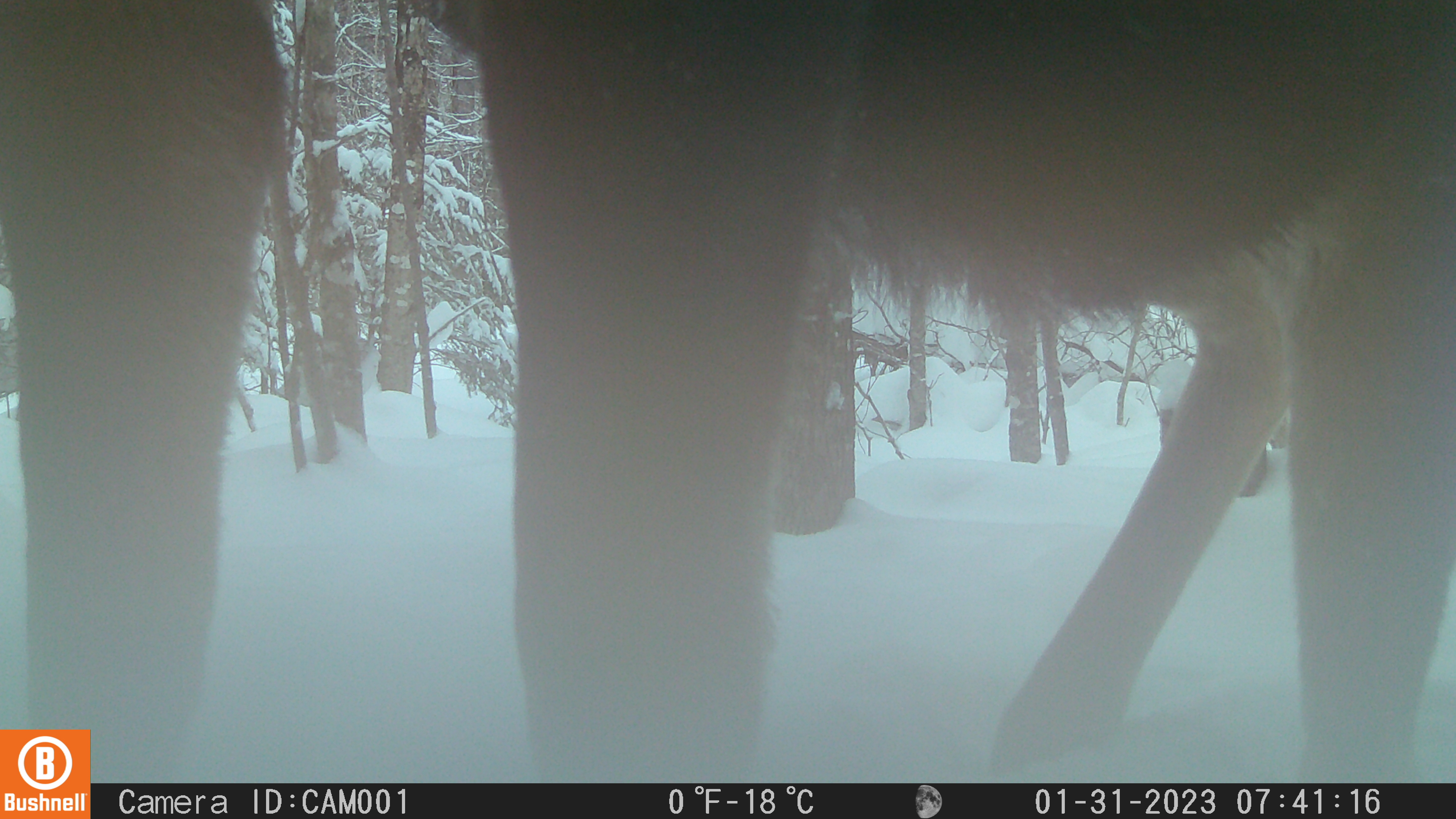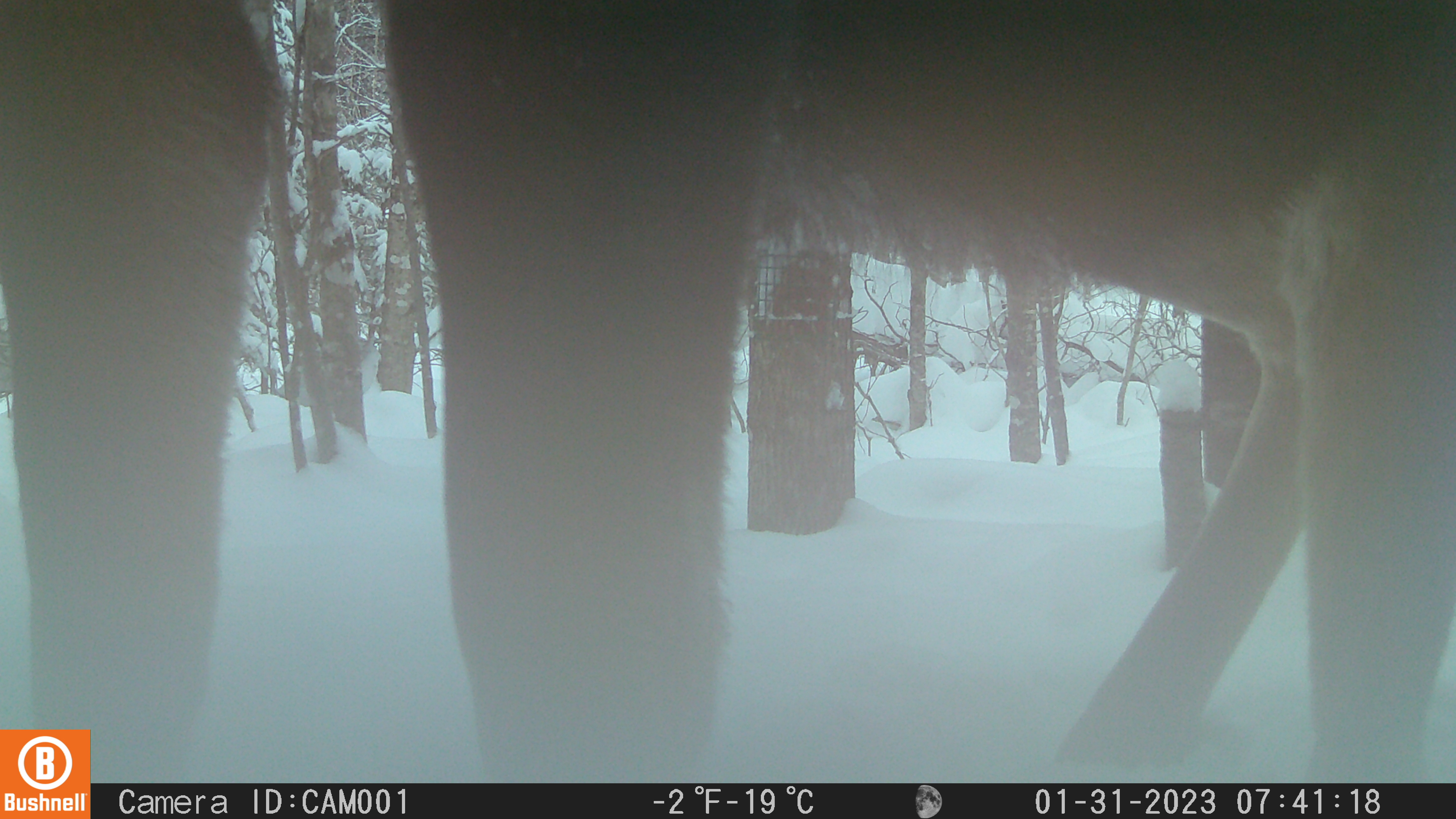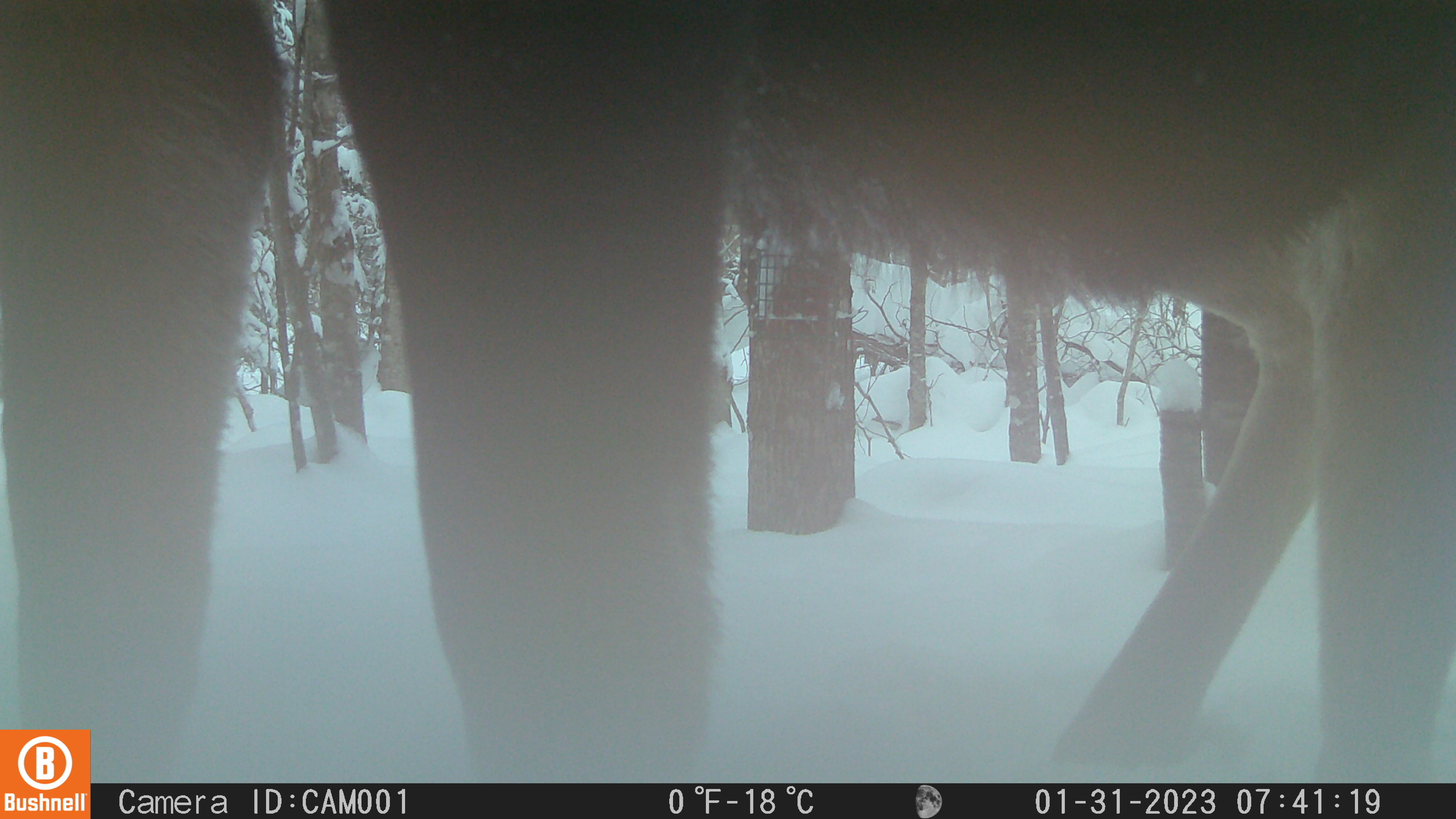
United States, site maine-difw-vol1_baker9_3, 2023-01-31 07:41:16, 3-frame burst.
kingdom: Animalia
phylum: Chordata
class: Mammalia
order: Artiodactyla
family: Cervidae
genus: Alces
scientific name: Alces alces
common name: moose